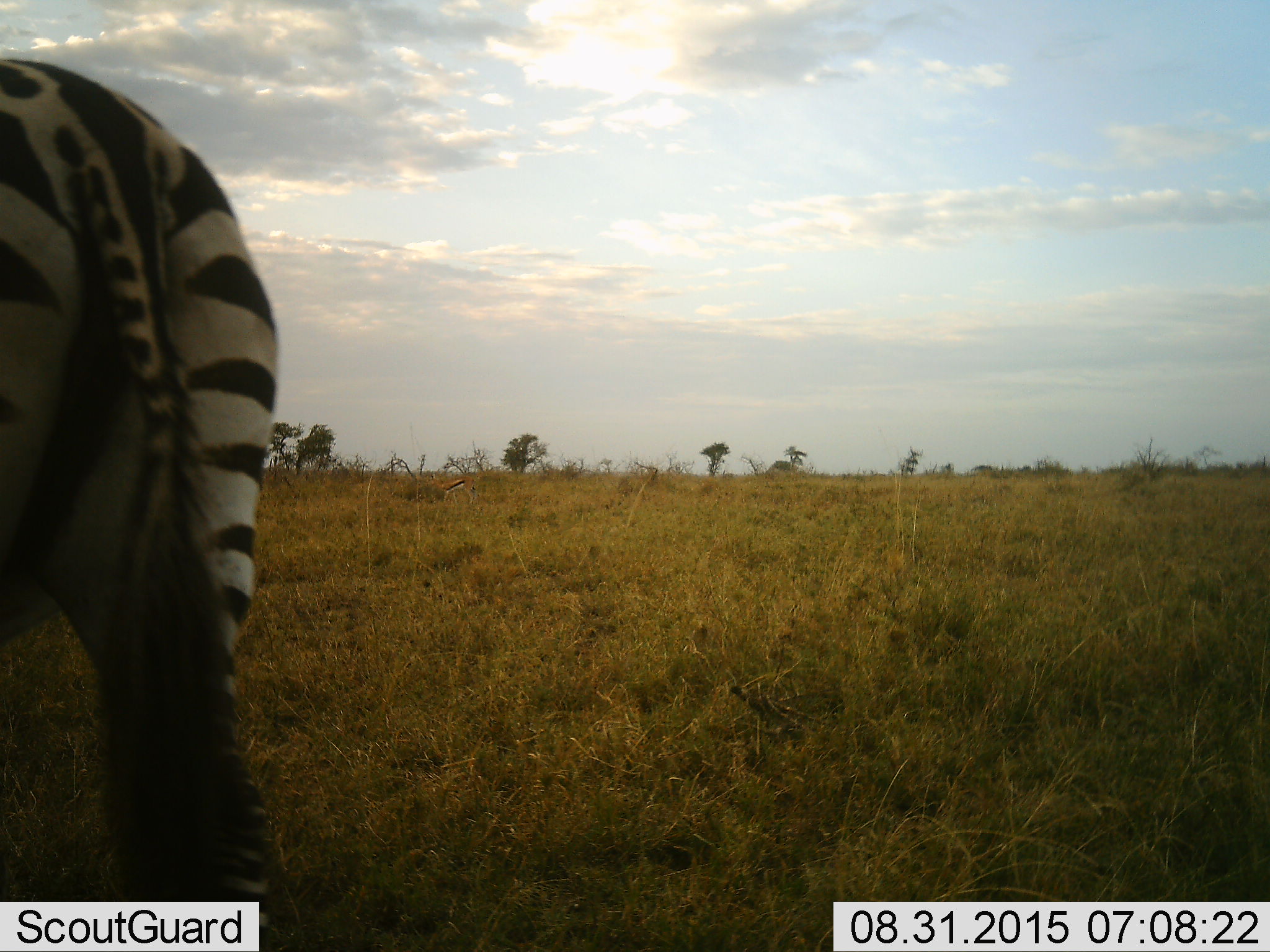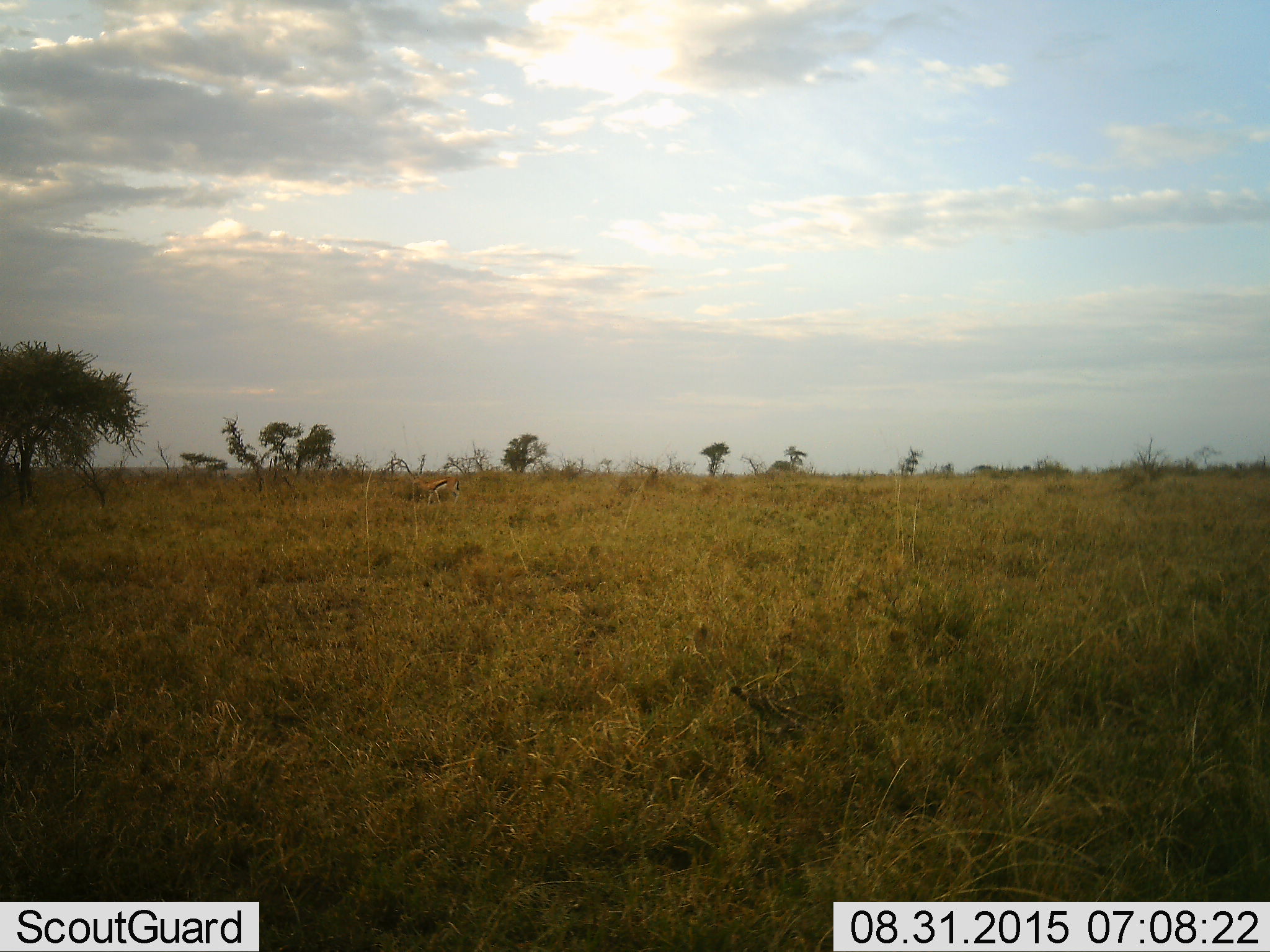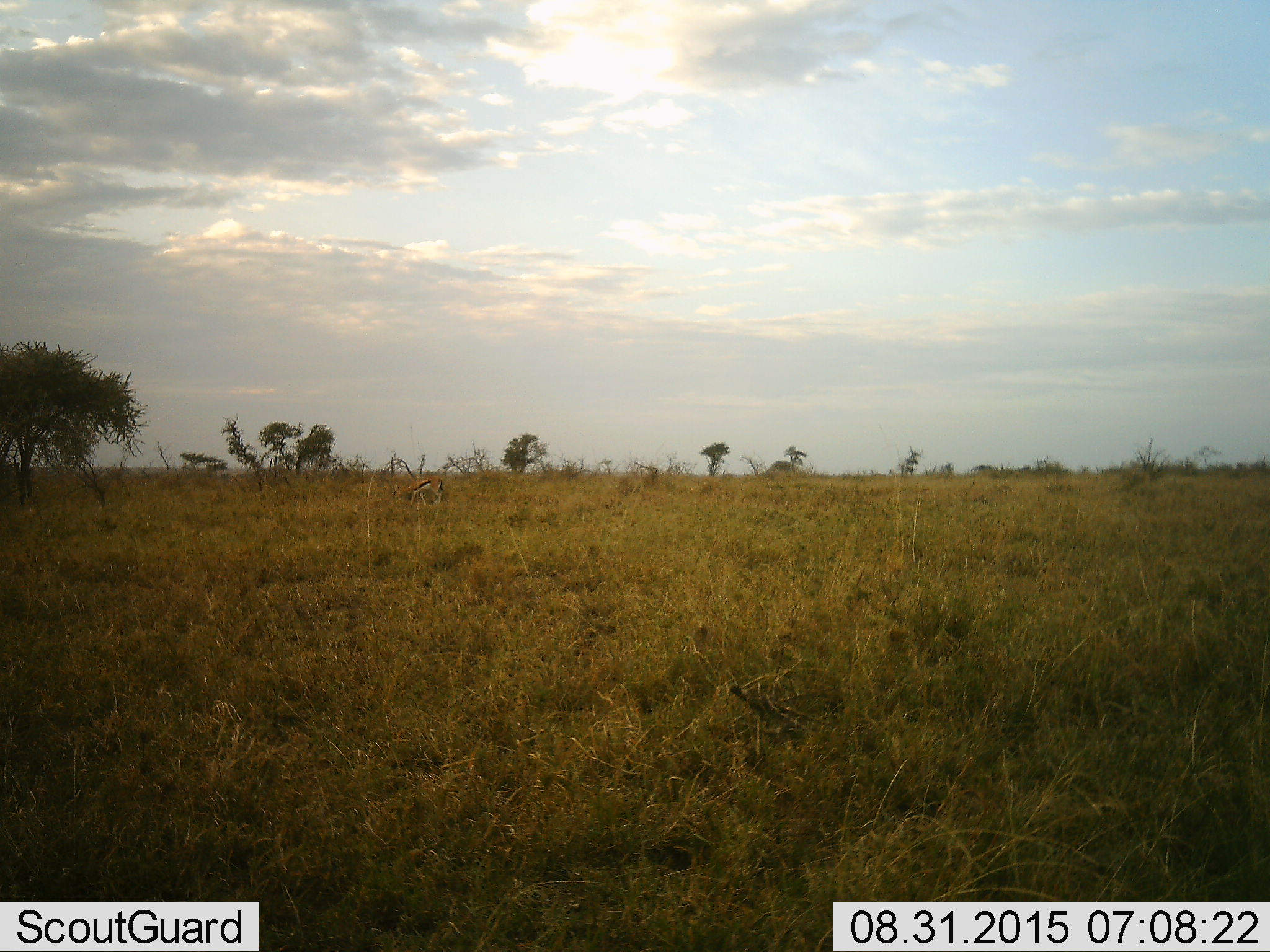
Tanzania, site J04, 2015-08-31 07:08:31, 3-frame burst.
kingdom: Animalia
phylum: Chordata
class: Mammalia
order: Artiodactyla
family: Bovidae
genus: Eudorcas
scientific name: Eudorcas thomsonii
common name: thomson's gazelle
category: gazellethomsons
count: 1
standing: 14%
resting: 0%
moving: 86%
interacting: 0%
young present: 0%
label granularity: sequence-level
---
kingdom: Animalia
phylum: Chordata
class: Mammalia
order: Perissodactyla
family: Equidae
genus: Equus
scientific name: Equus quagga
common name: plains zebra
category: zebra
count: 1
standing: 10%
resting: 0%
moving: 90%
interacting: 0%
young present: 0%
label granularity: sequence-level